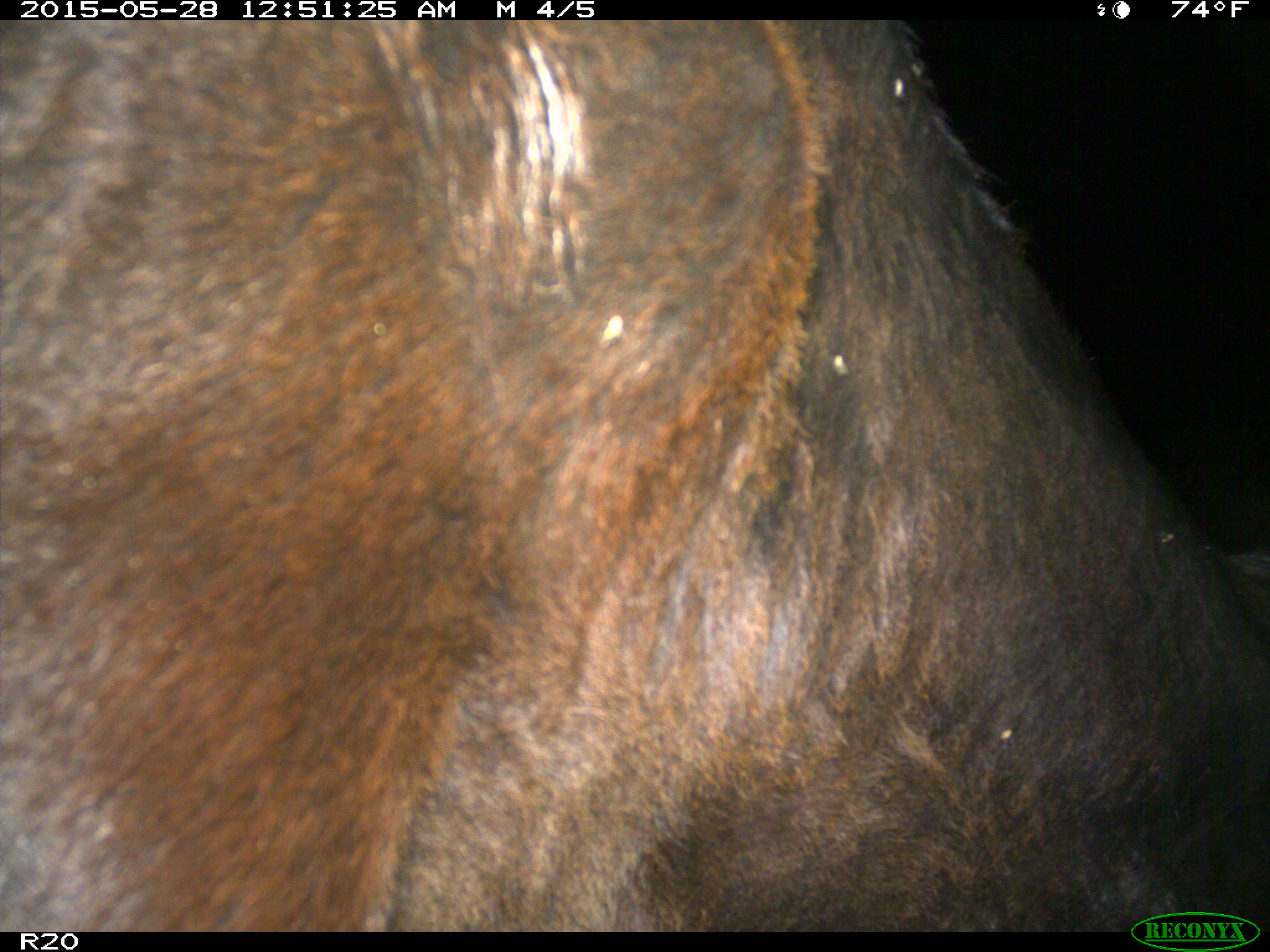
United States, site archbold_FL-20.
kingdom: Animalia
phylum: Chordata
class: Mammalia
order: Artiodactyla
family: Bovidae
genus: Bos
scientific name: Bos taurus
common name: domestic cow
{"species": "Bos taurus (domestic cow)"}